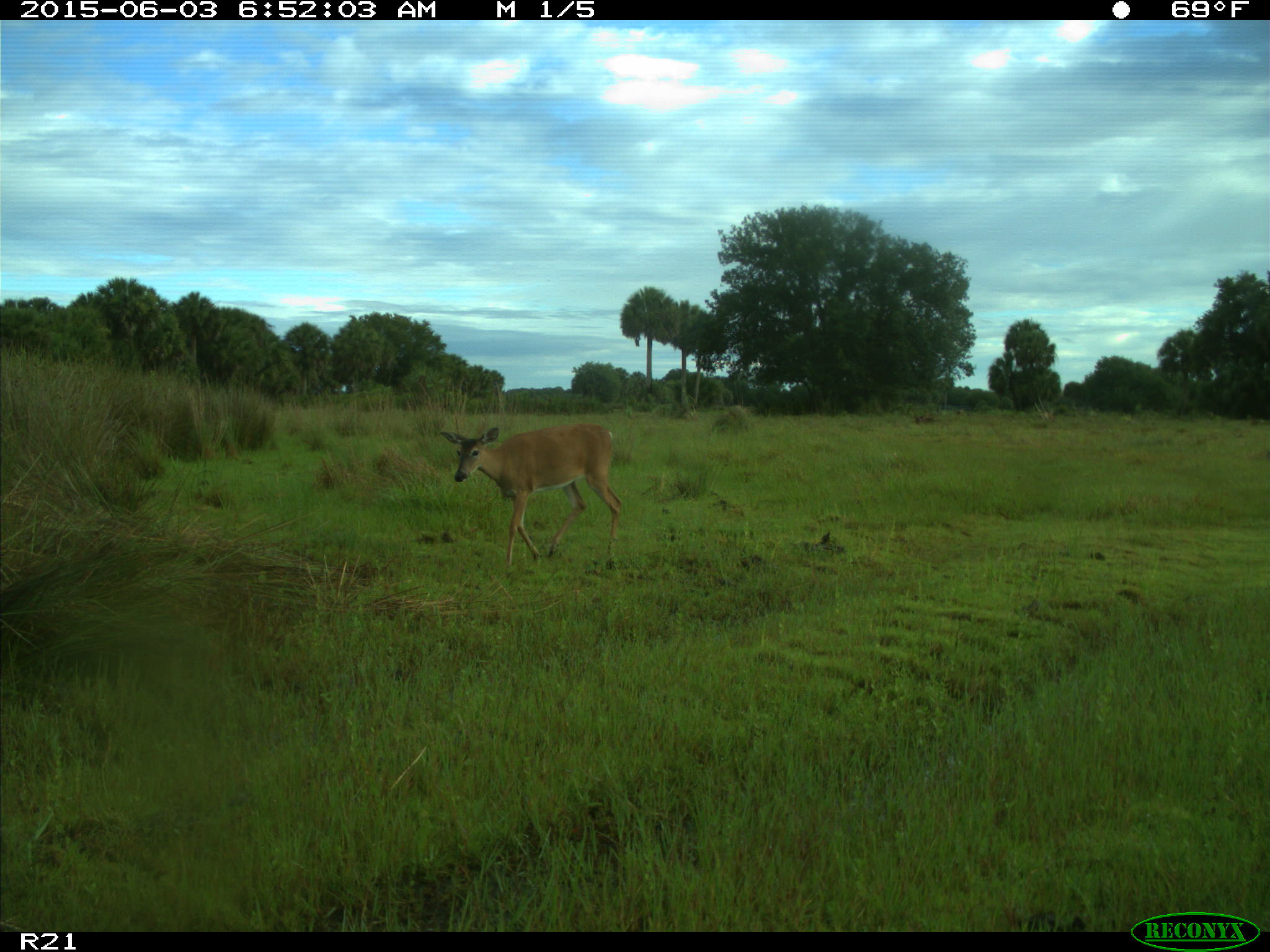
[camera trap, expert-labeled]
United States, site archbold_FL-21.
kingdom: Animalia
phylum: Chordata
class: Mammalia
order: Artiodactyla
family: Cervidae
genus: Odocoileus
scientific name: Odocoileus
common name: deer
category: unidentified deer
Unidentified deer (deer) (Odocoileus).